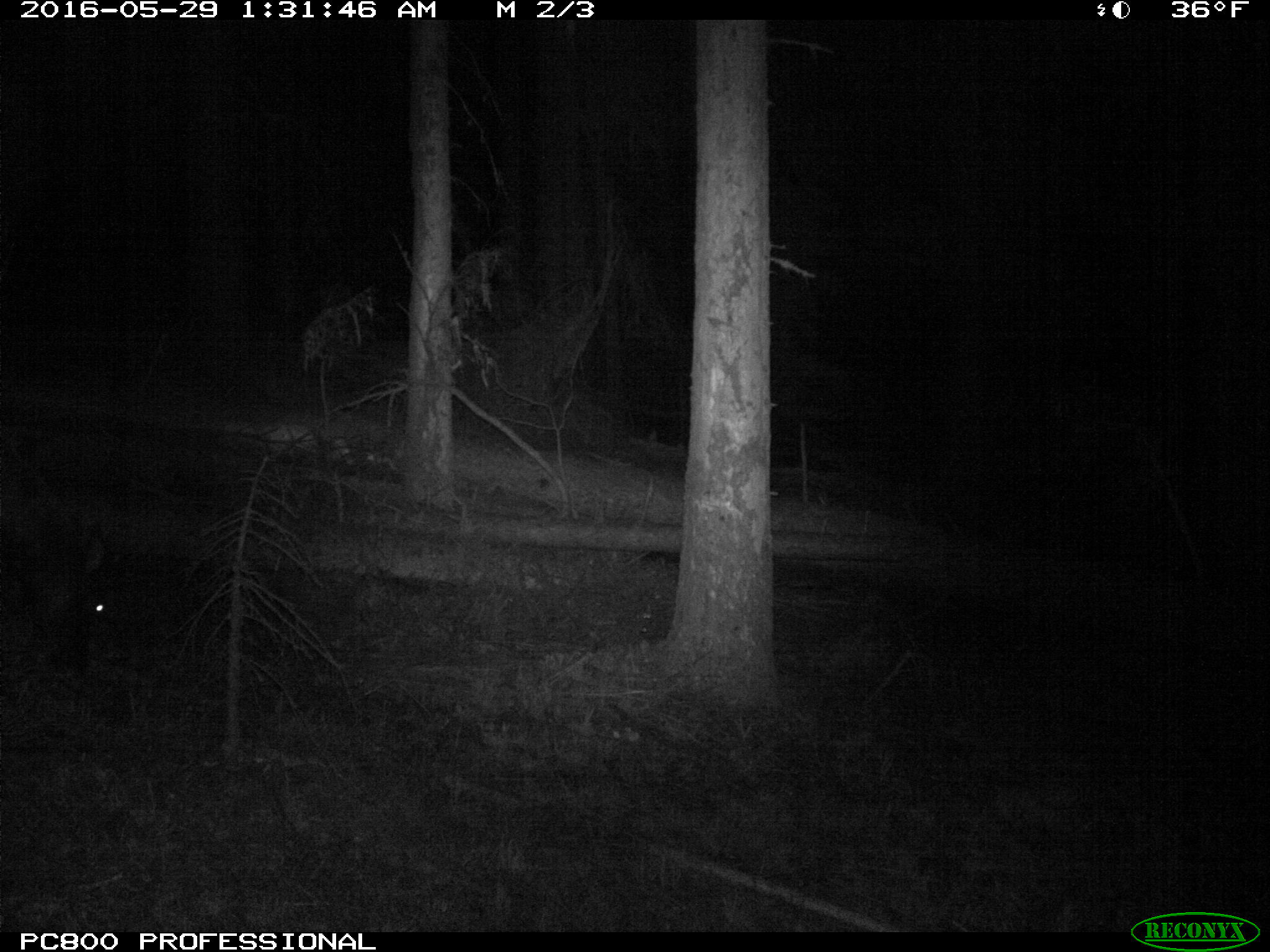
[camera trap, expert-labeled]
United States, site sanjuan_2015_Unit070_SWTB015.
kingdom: Animalia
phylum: Chordata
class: Mammalia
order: Artiodactyla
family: Cervidae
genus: Cervus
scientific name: Cervus elaphus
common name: red deer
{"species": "Cervus elaphus (red deer)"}